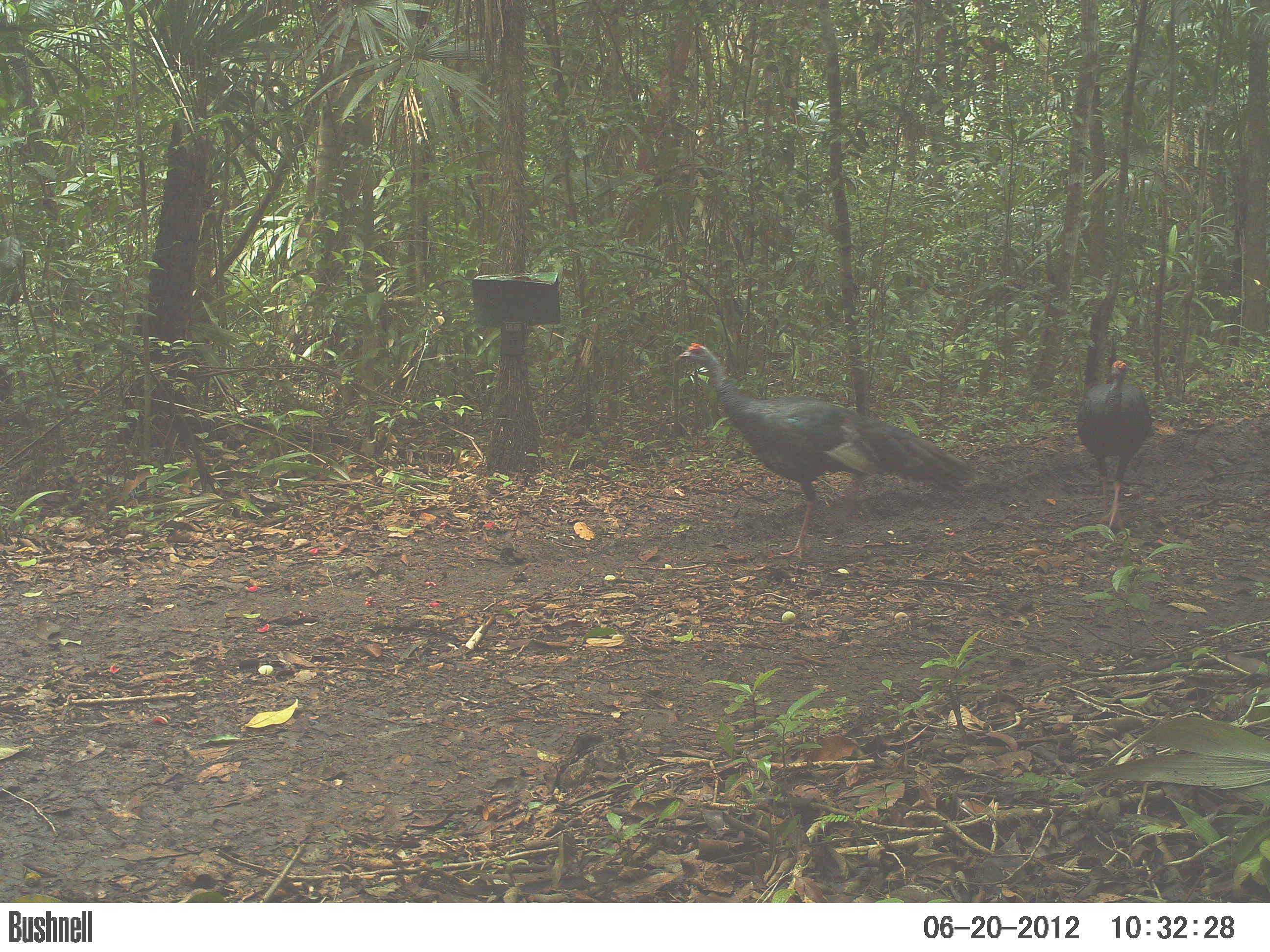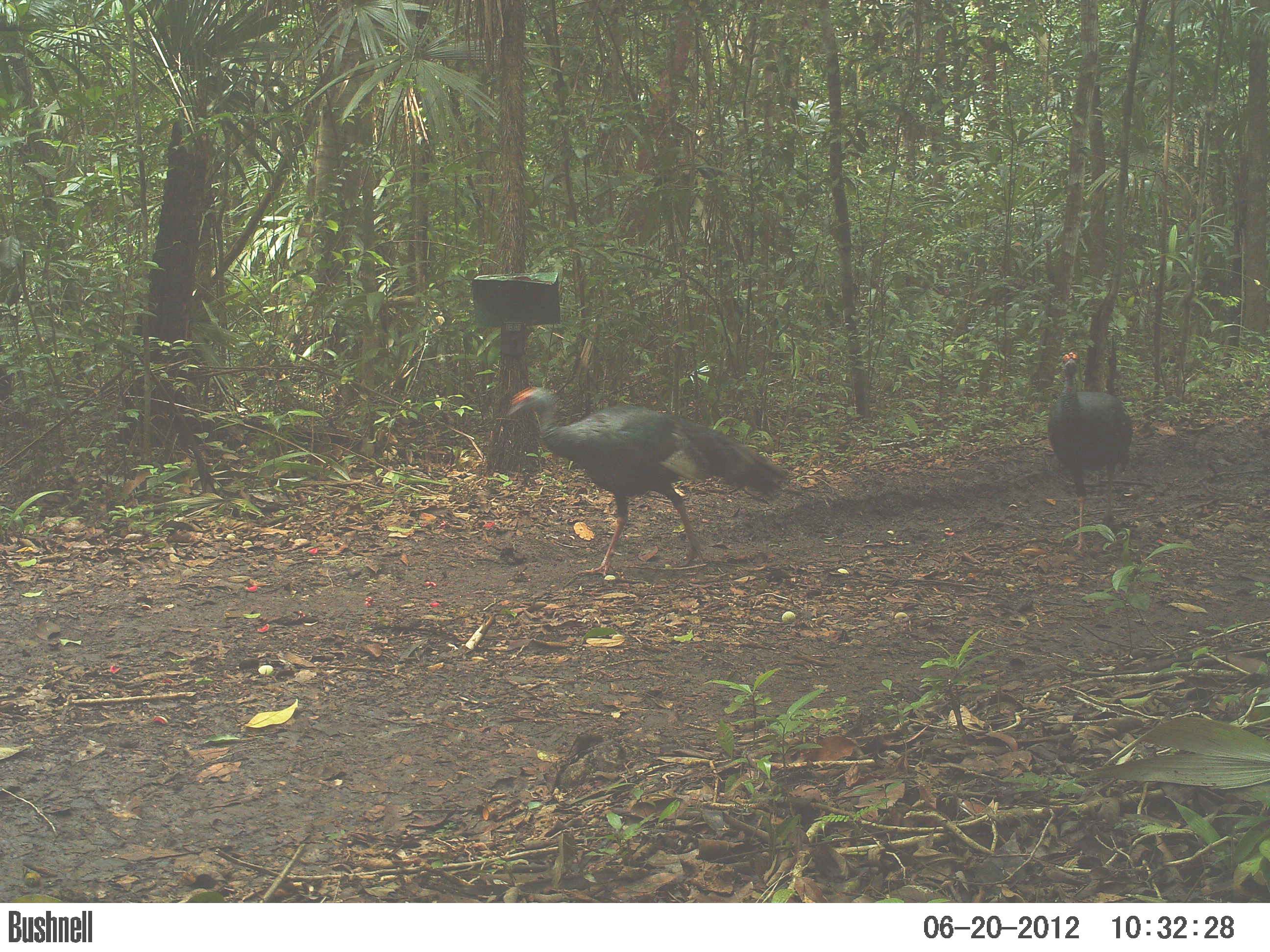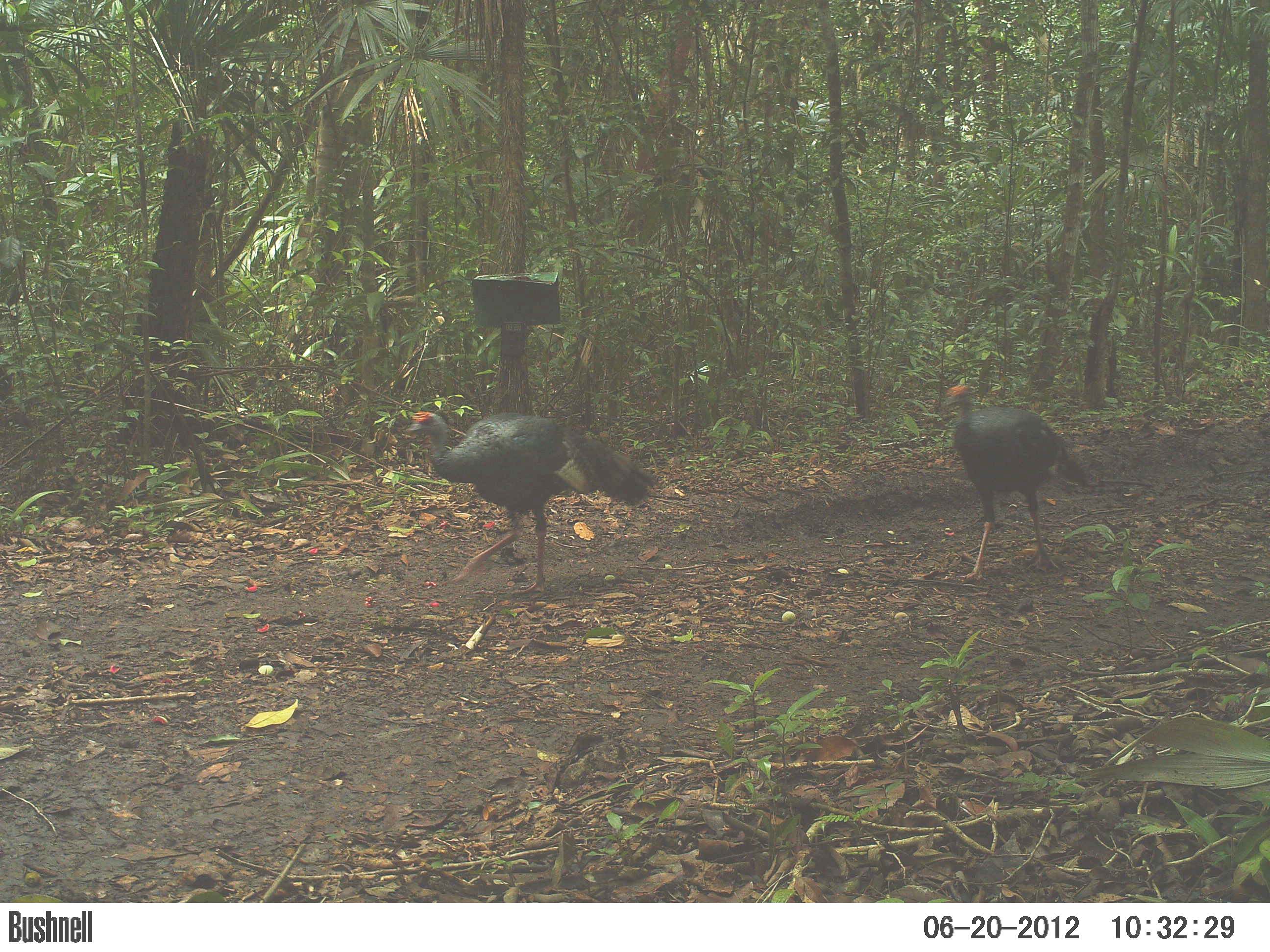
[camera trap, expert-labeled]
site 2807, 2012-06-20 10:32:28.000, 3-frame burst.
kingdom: Animalia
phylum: Chordata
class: Aves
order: Galliformes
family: Phasianidae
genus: Meleagris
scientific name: Meleagris ocellata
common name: ocellated turkey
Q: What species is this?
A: Meleagris ocellata (ocellated turkey).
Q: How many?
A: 2.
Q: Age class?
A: Adult.